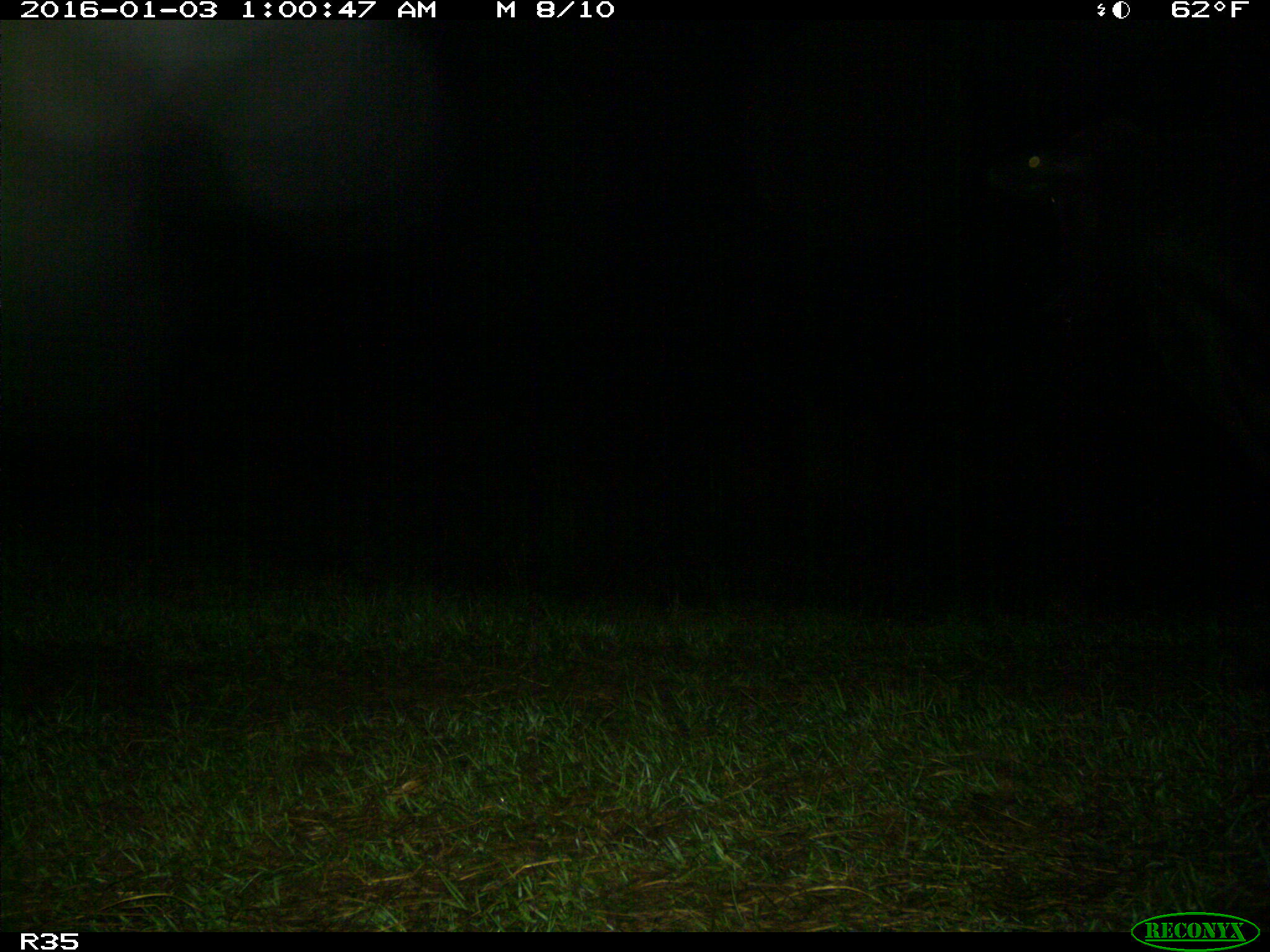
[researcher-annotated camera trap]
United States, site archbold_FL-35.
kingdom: Animalia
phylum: Chordata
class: Mammalia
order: Artiodactyla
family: Bovidae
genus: Bos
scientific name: Bos taurus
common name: domestic cow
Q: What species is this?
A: Bos taurus (domestic cow).